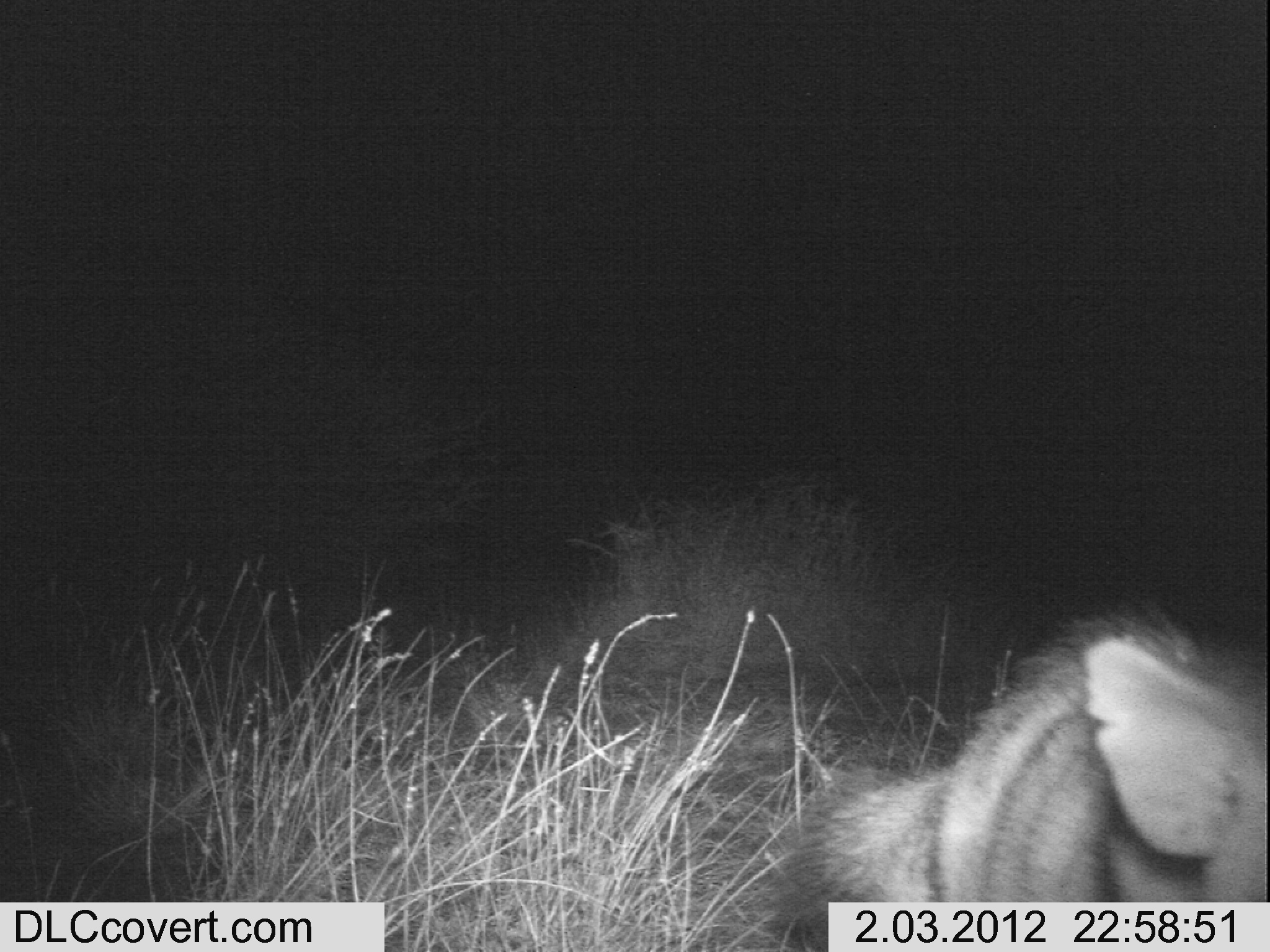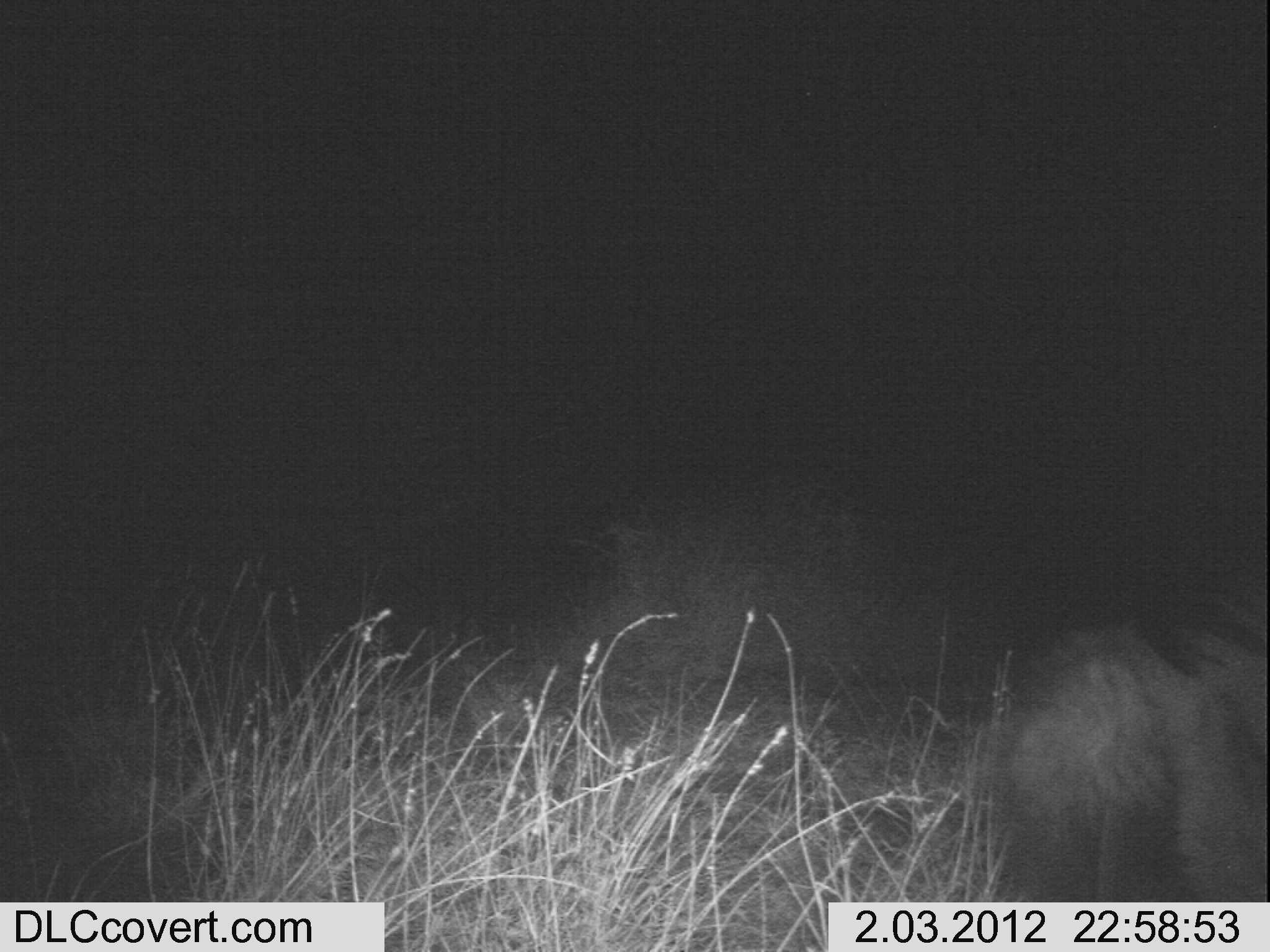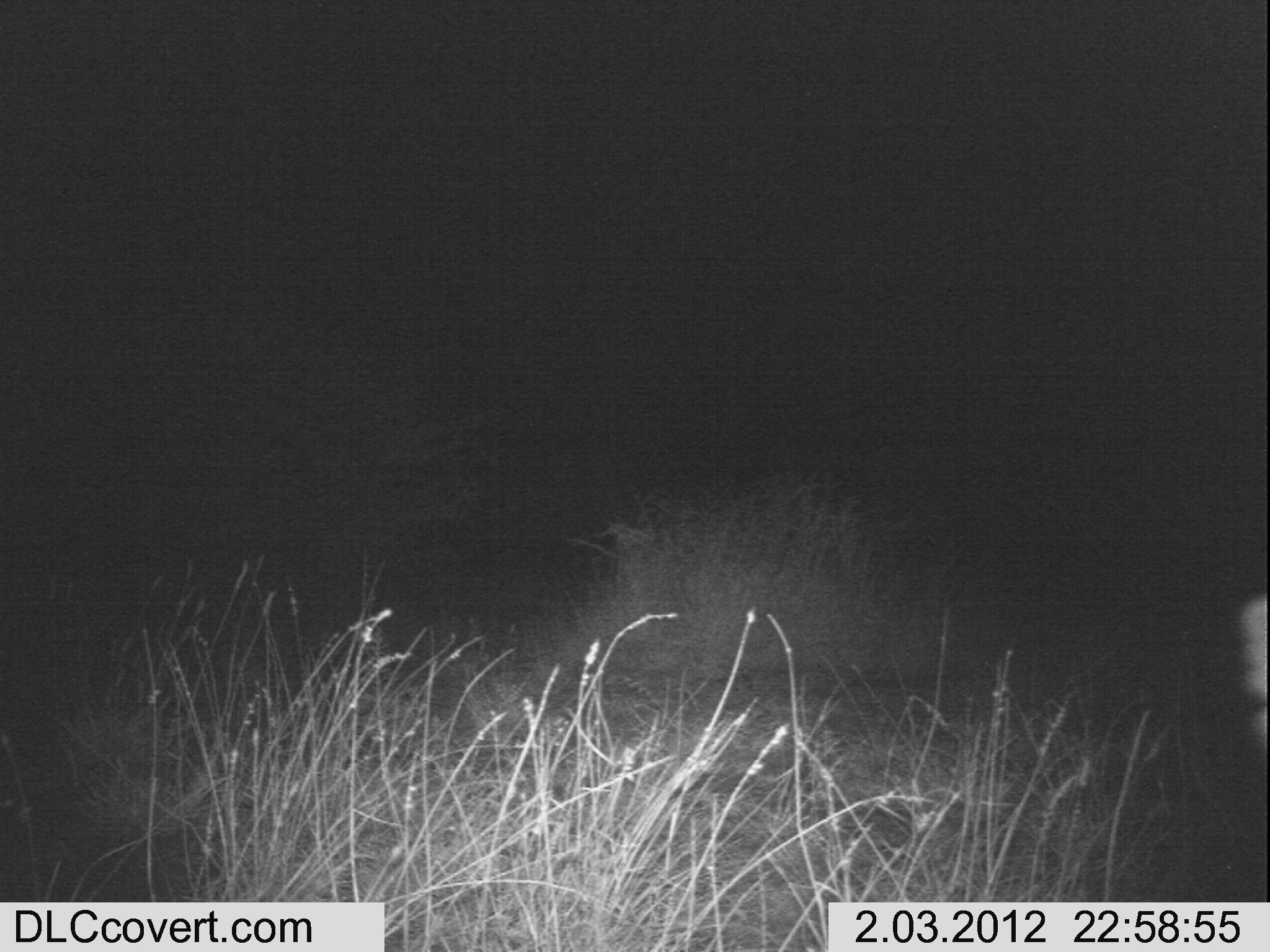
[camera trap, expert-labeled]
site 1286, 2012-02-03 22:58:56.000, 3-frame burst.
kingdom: Animalia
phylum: Chordata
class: Mammalia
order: Carnivora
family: Hyaenidae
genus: Proteles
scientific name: Proteles cristatus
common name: aardwolf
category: proteles cristata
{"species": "proteles cristata (aardwolf) (Proteles cristatus)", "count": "1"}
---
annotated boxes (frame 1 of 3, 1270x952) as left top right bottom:
proteles cristata: 753 603 1269 950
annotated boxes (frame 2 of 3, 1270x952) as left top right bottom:
proteles cristata: 971 578 1269 901